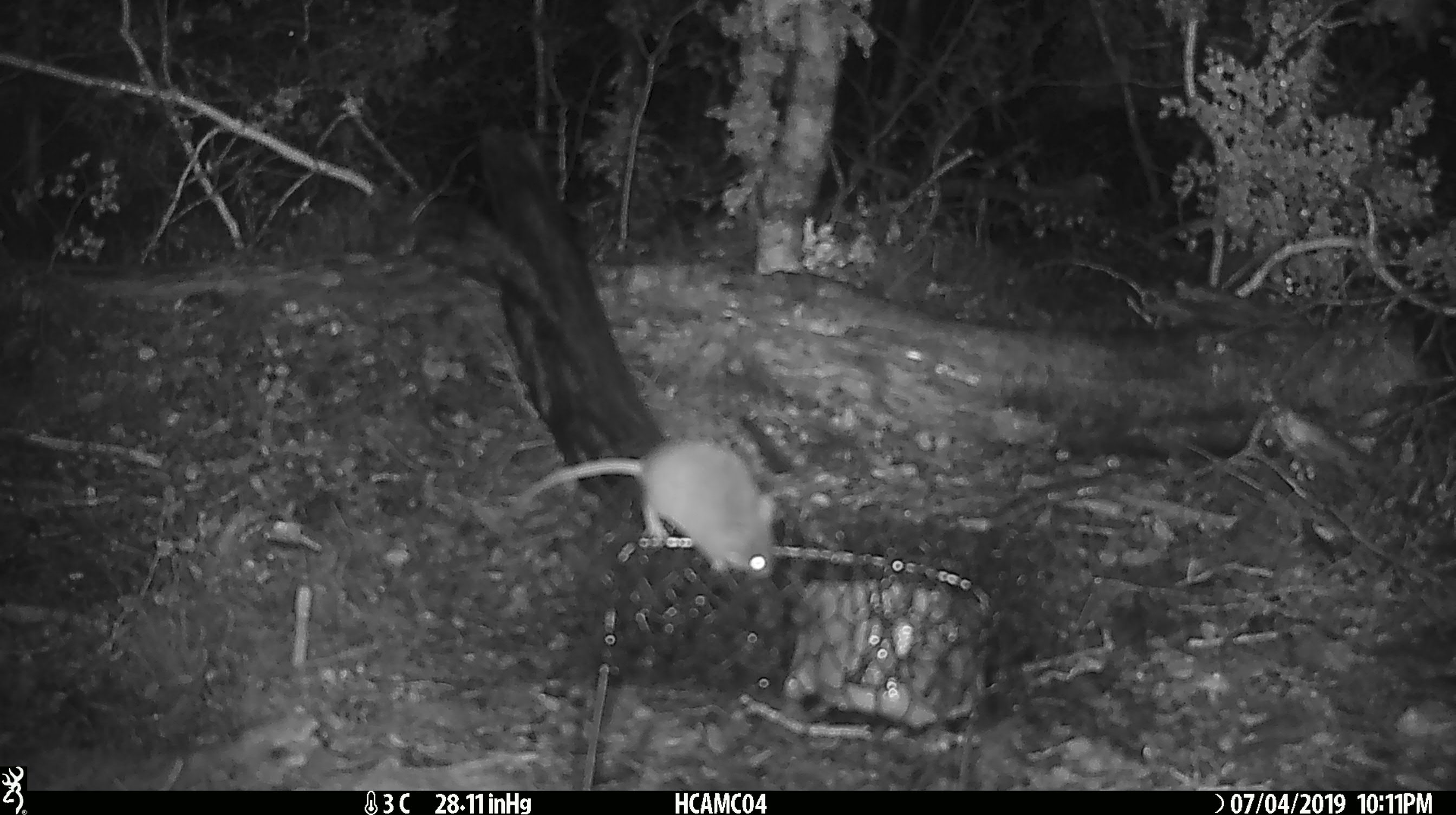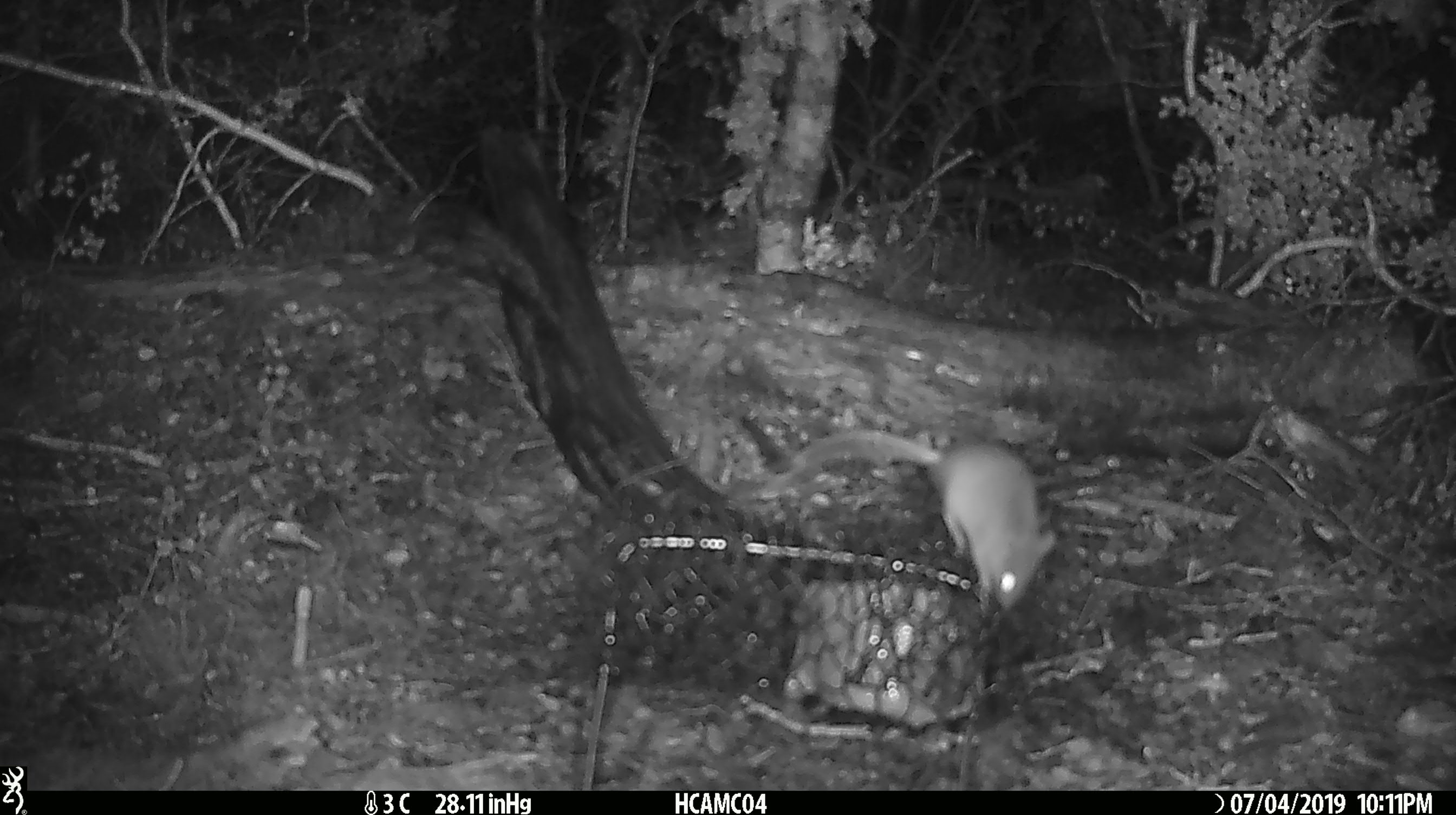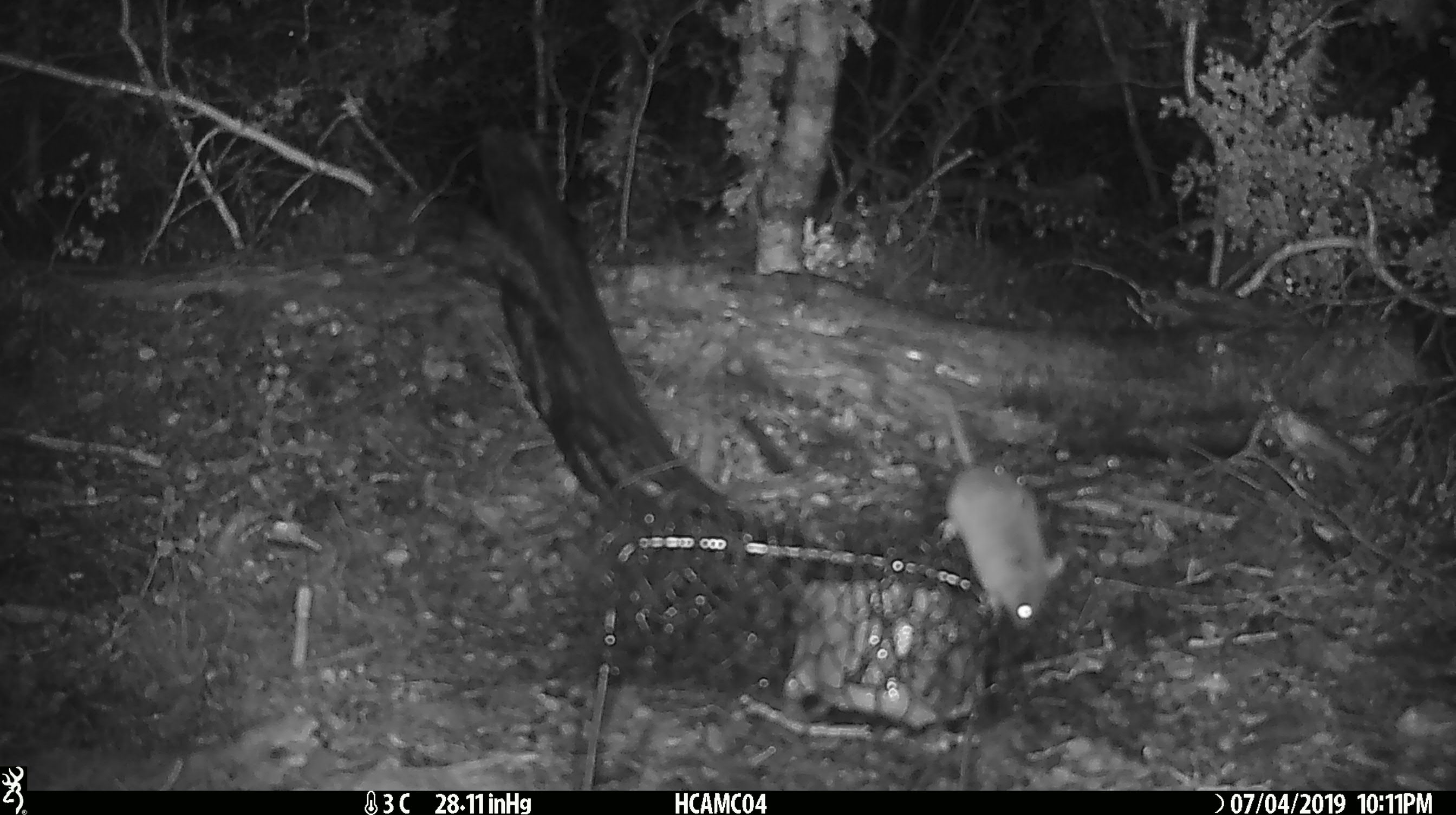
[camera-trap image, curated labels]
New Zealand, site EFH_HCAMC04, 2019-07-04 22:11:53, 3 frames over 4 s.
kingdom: Animalia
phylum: Chordata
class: Mammalia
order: Rodentia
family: Muridae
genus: Mus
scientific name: Mus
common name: mouse